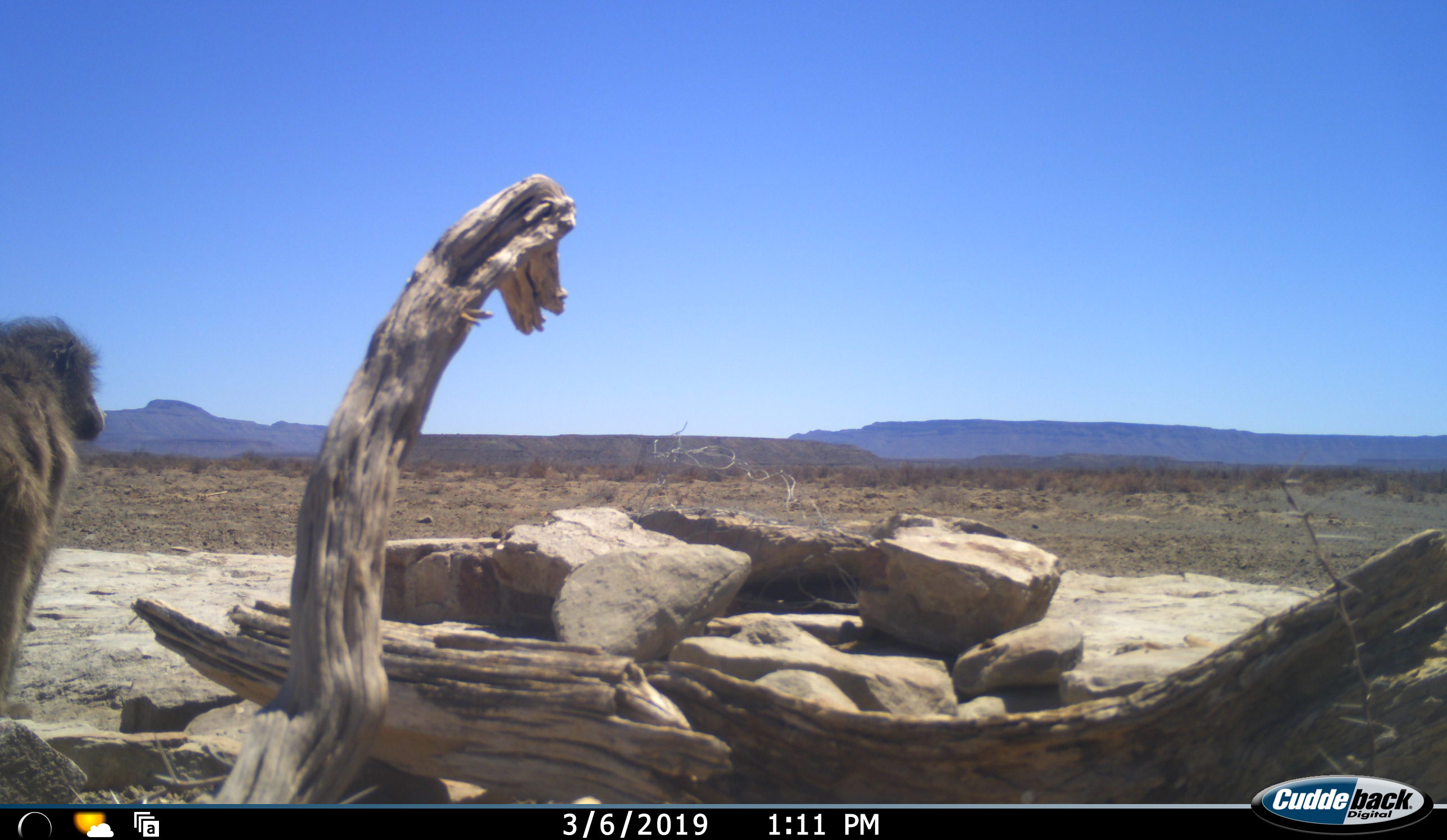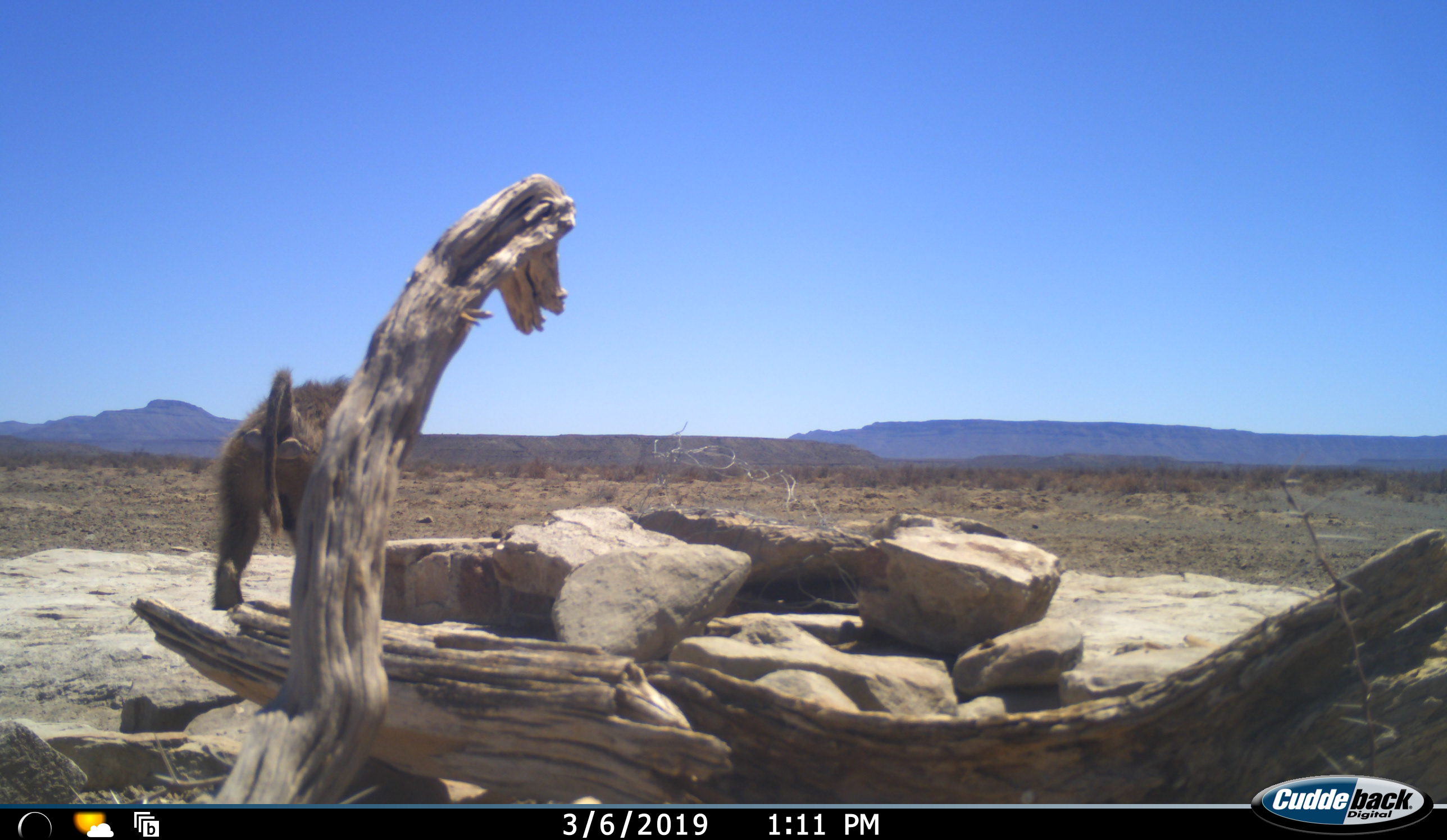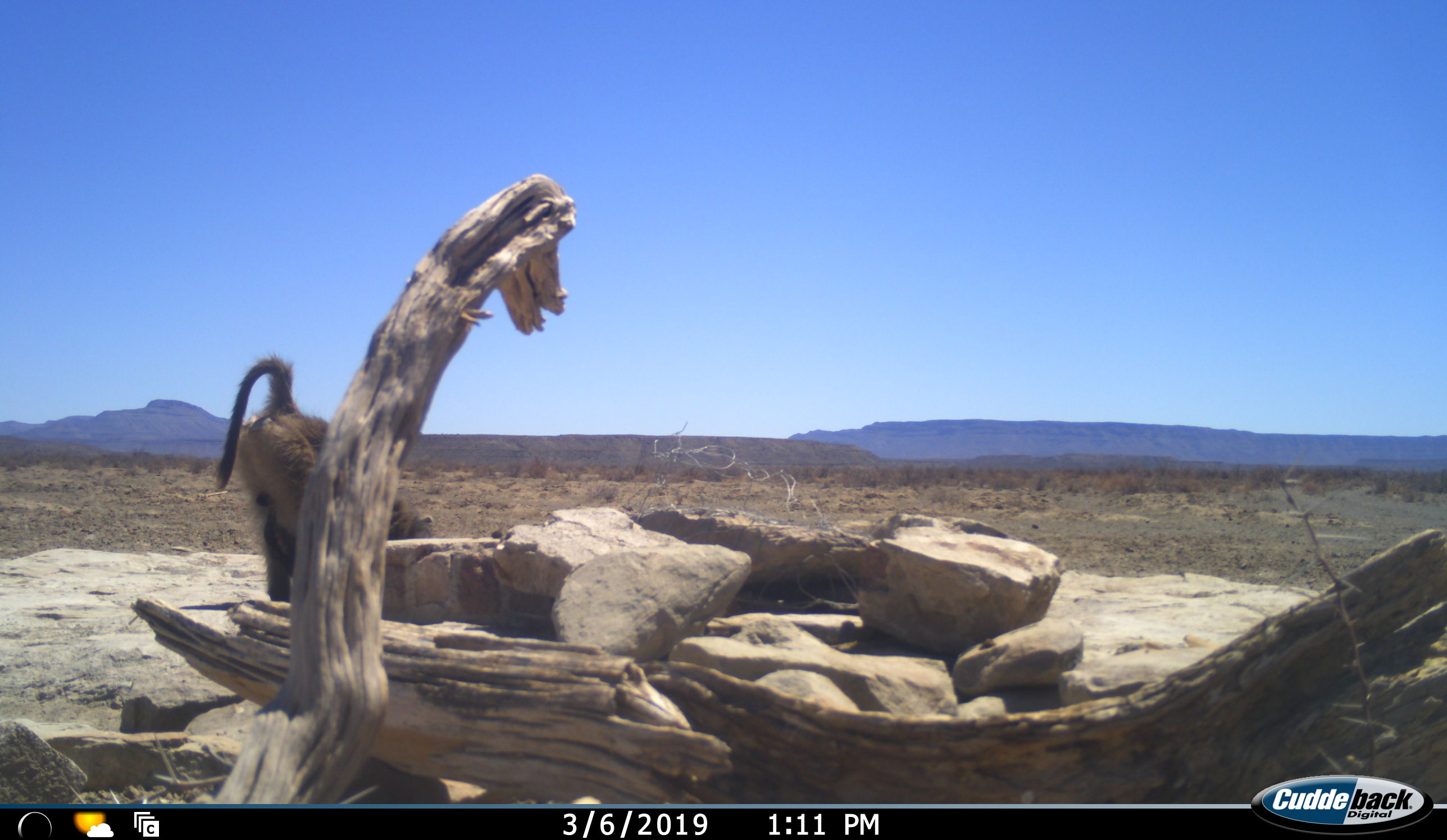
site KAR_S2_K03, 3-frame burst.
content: unidentified animal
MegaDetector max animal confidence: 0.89